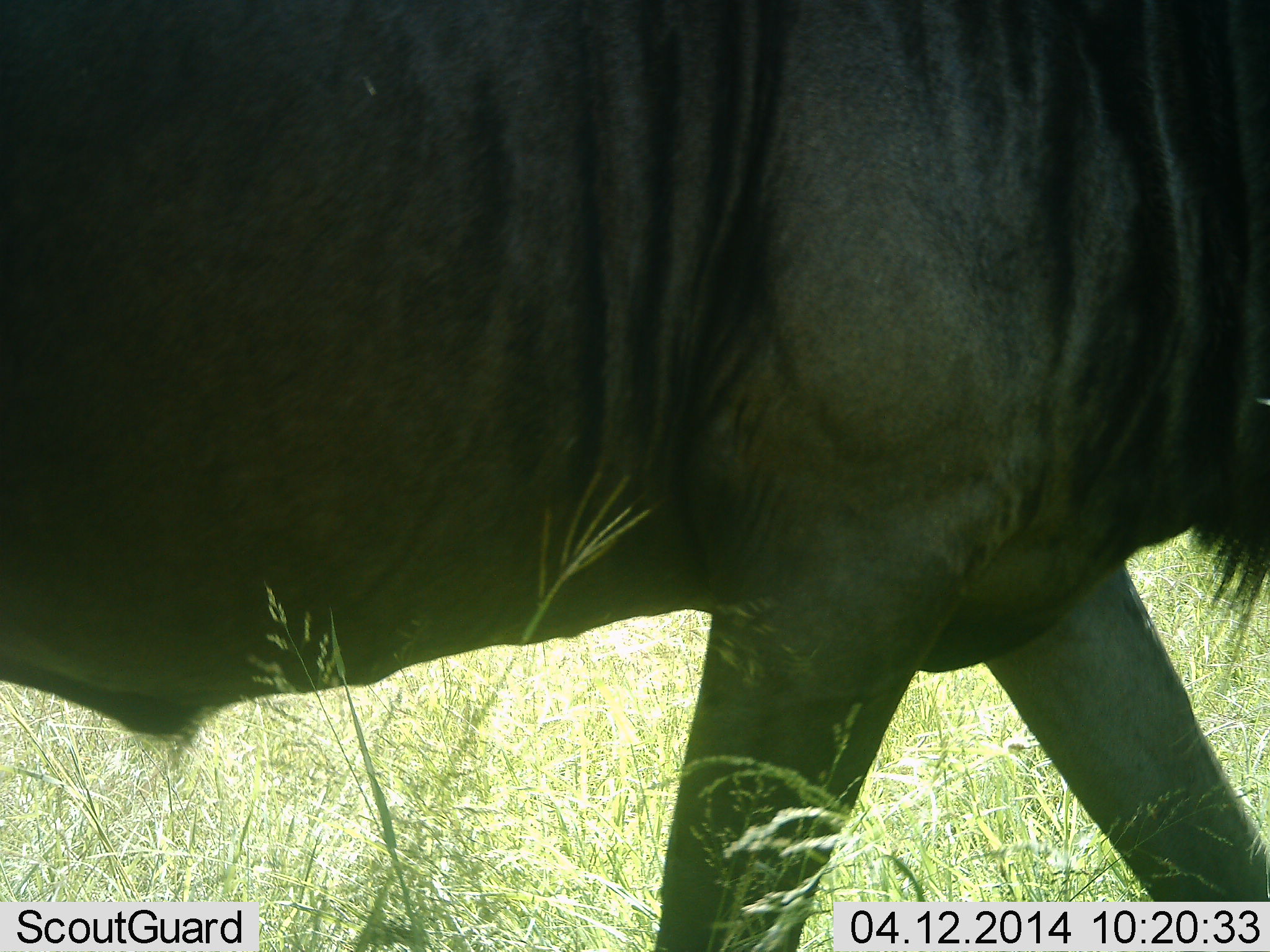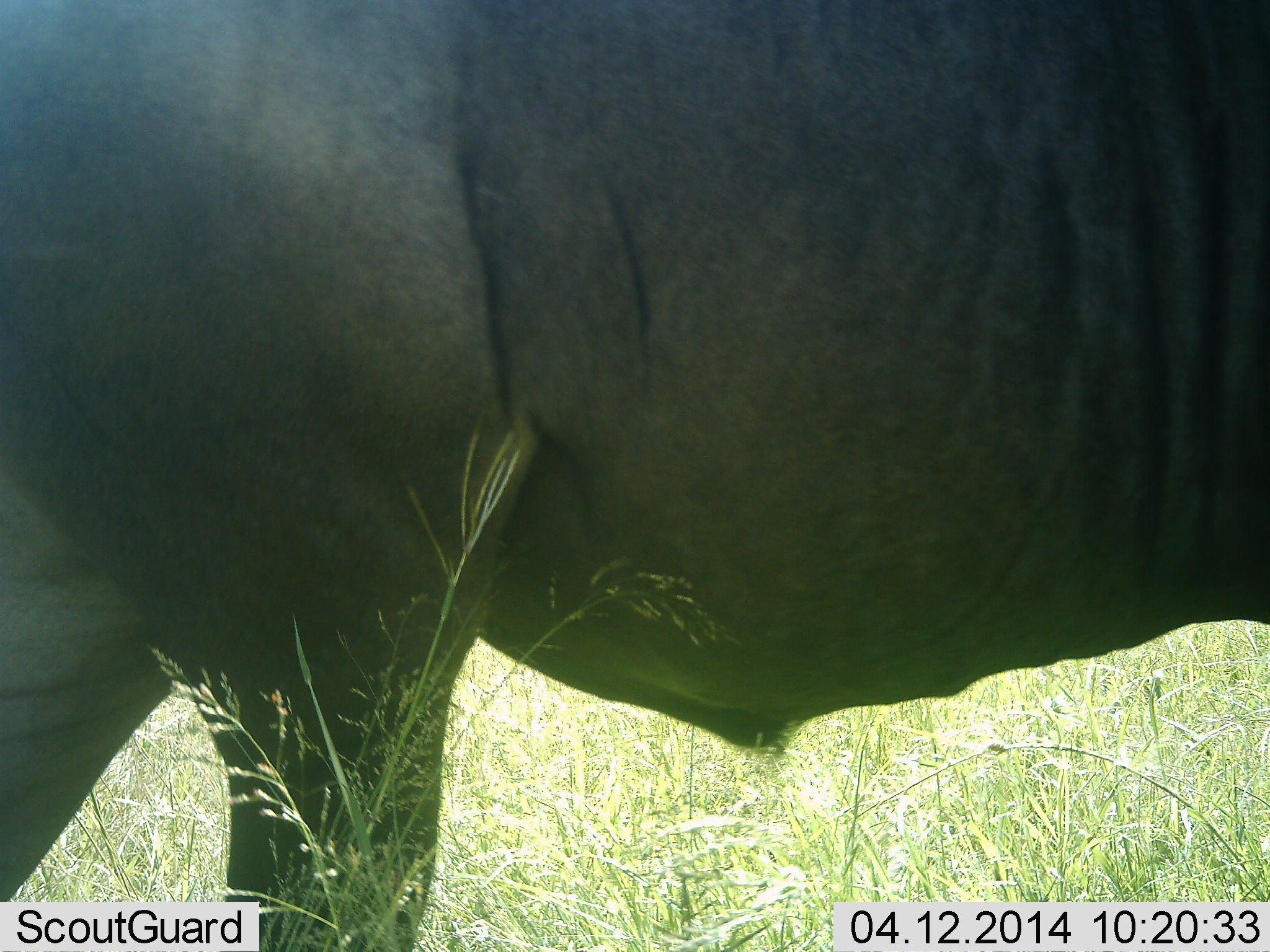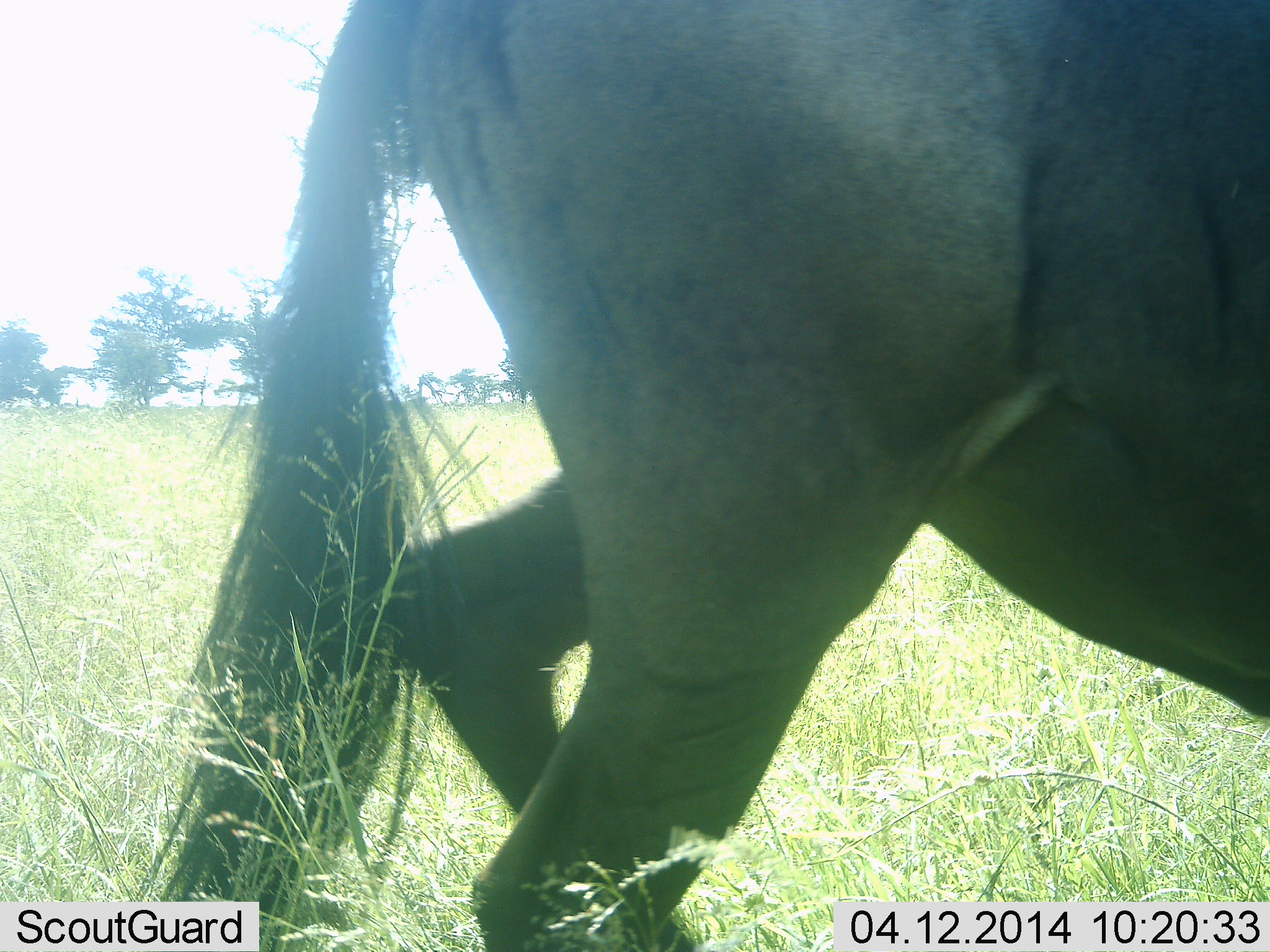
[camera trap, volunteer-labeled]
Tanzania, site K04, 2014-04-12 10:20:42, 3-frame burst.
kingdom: Animalia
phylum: Chordata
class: Mammalia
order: Artiodactyla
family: Bovidae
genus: Connochaetes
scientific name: Connochaetes taurinus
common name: blue wildebeest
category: wildebeest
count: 1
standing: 9%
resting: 0%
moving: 100%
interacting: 0%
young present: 0%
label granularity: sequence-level